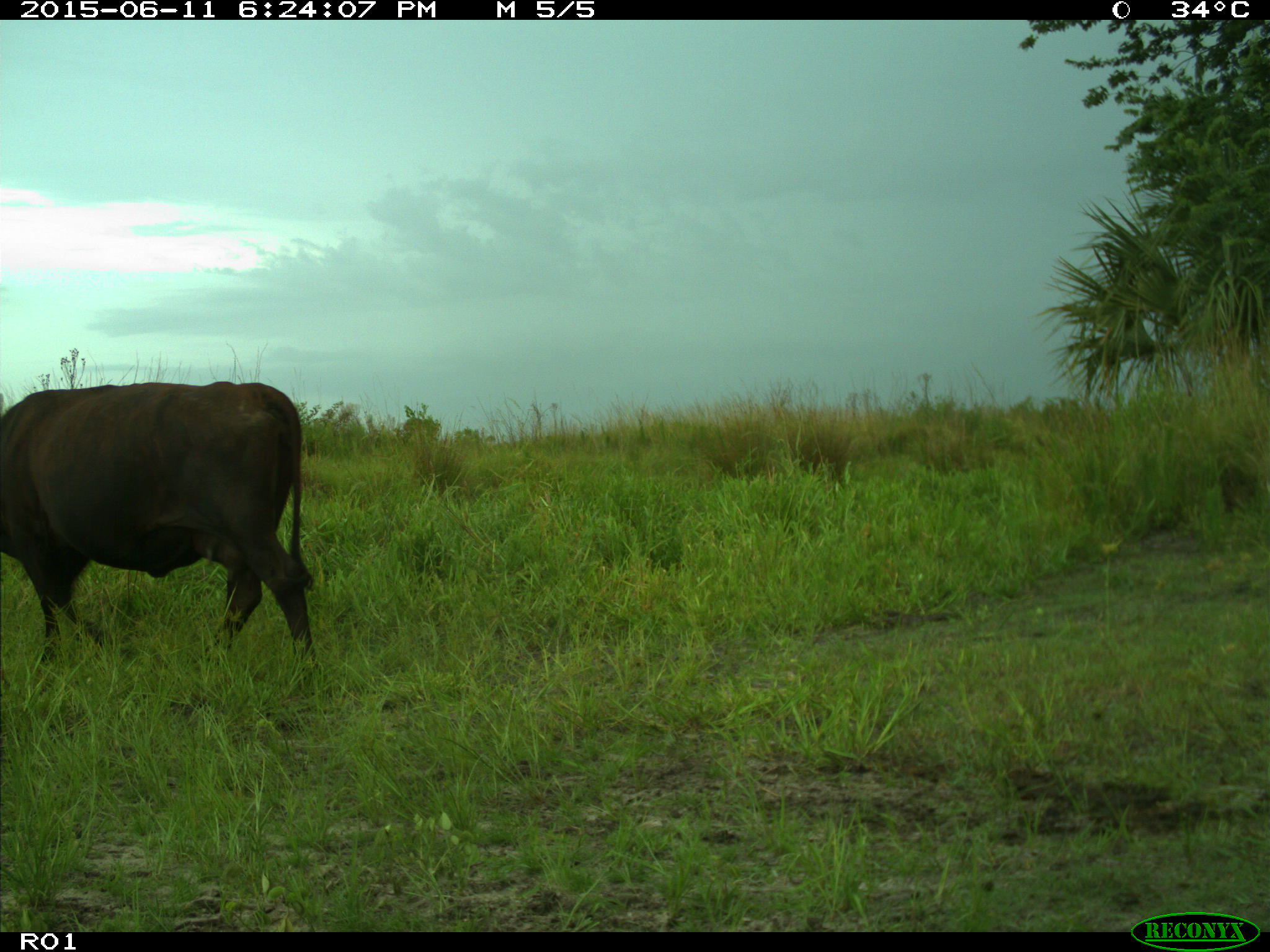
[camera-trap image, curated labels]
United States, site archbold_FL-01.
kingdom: Animalia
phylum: Chordata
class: Mammalia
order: Artiodactyla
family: Bovidae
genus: Bos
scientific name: Bos taurus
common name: domestic cow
Bos taurus (domestic cow).